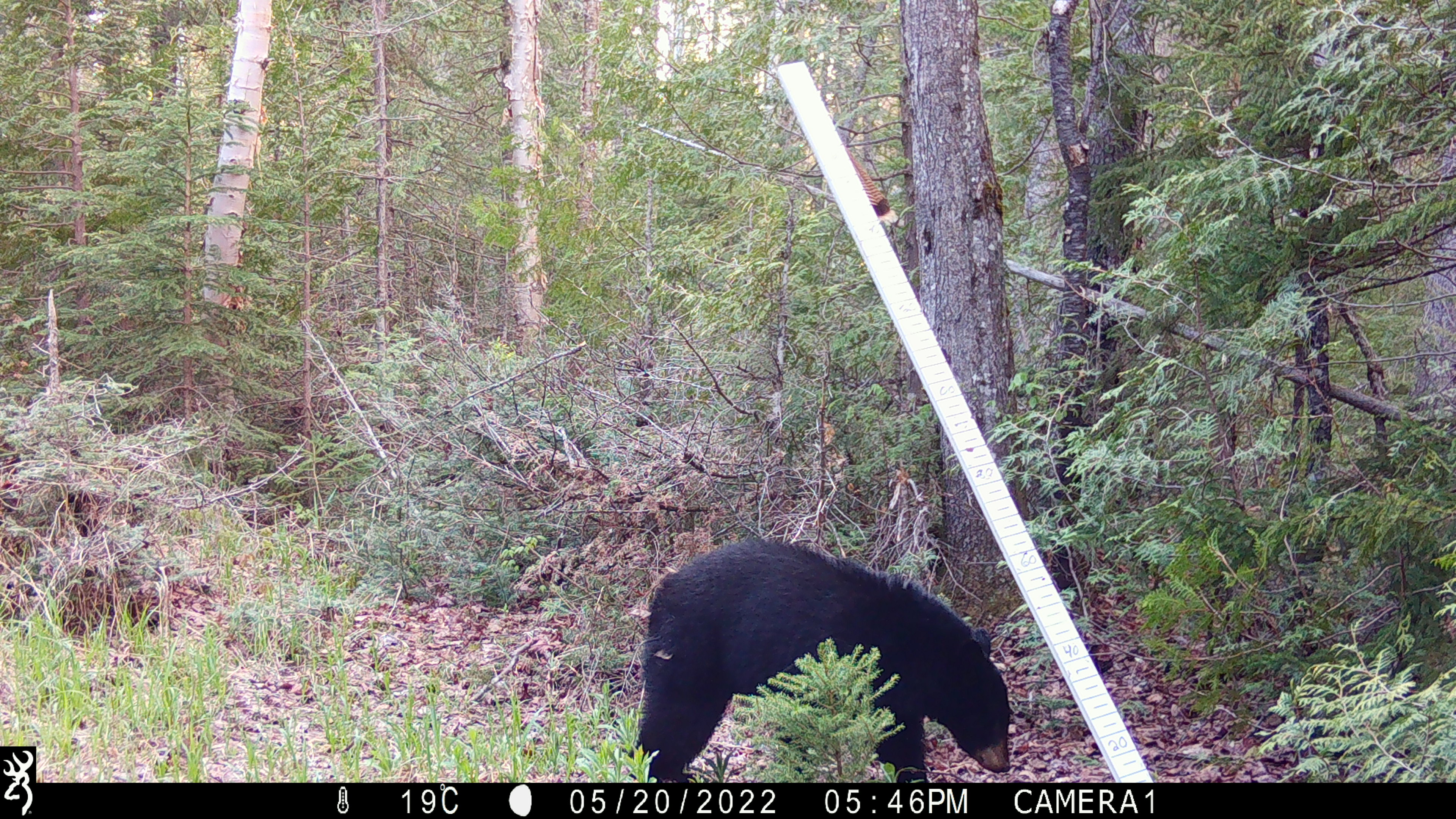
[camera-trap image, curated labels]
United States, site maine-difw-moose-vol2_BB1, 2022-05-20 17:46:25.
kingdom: Animalia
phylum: Chordata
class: Mammalia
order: Carnivora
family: Ursidae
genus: Ursus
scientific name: Ursus americanus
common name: black bear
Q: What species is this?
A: Black bear (Ursus americanus).